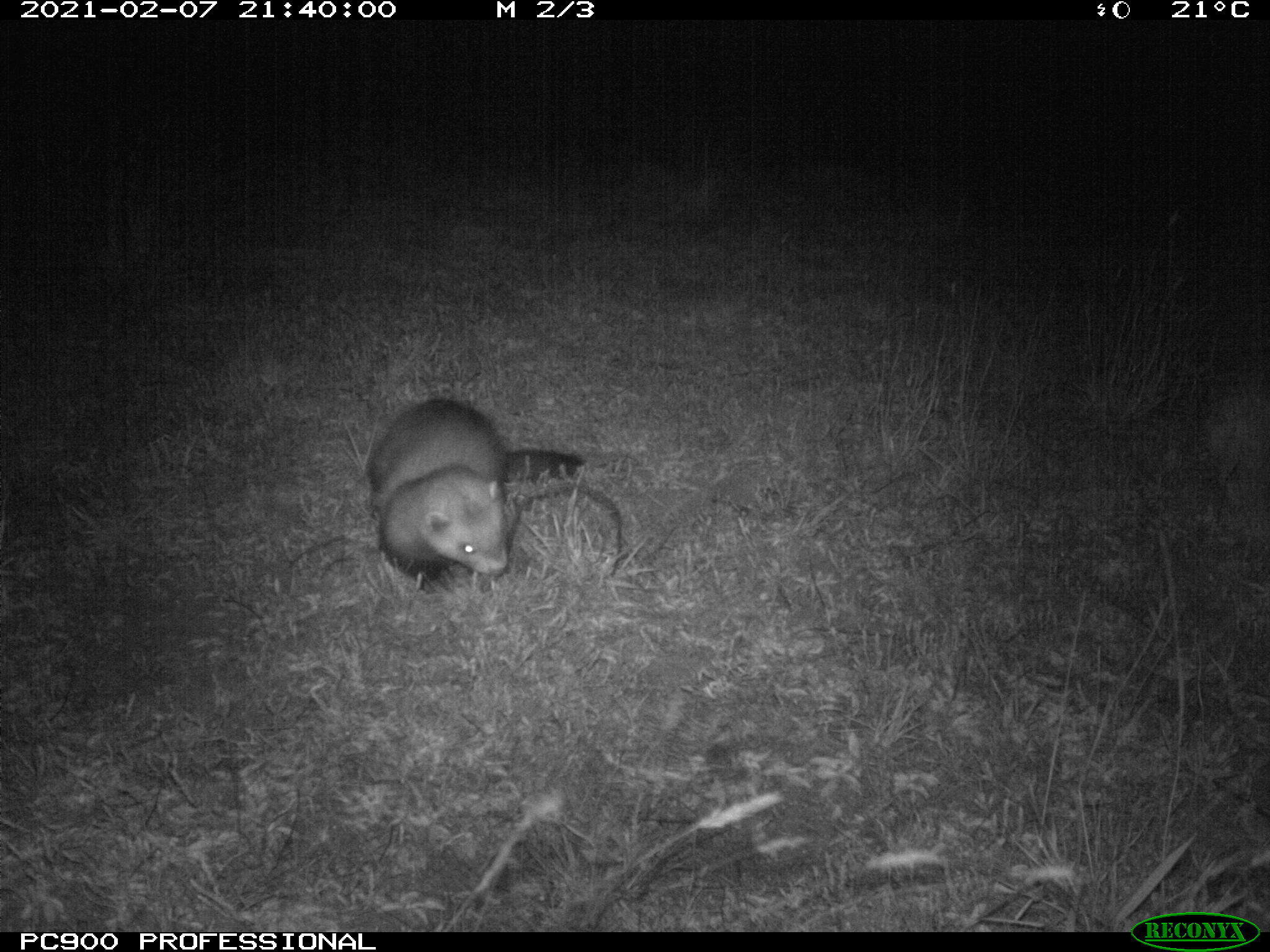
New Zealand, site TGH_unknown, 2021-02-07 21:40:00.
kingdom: Animalia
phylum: Chordata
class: Mammalia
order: Carnivora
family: Mustelidae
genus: Mustela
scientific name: Mustela furo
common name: ferret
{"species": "ferret (Mustela furo)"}